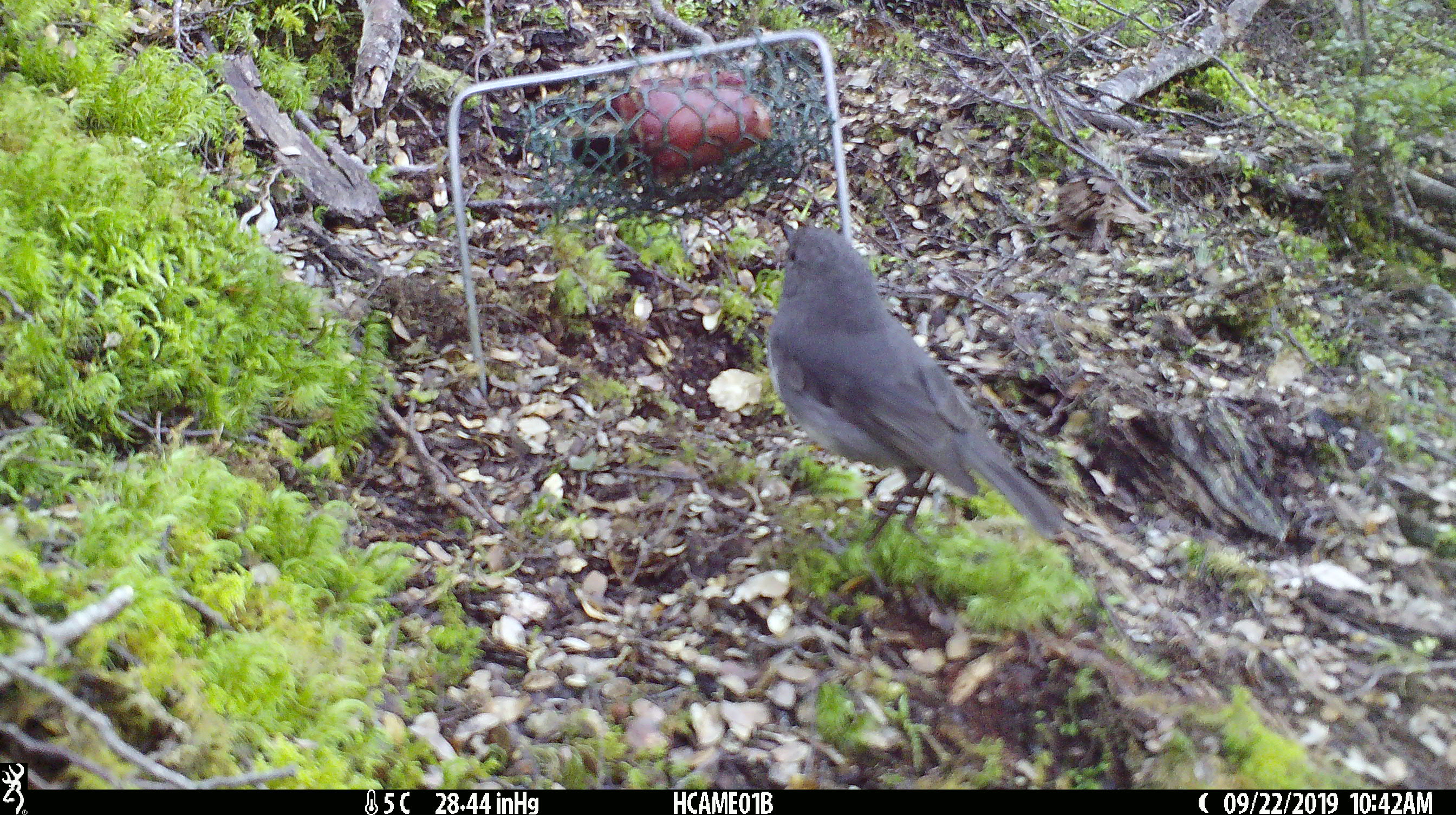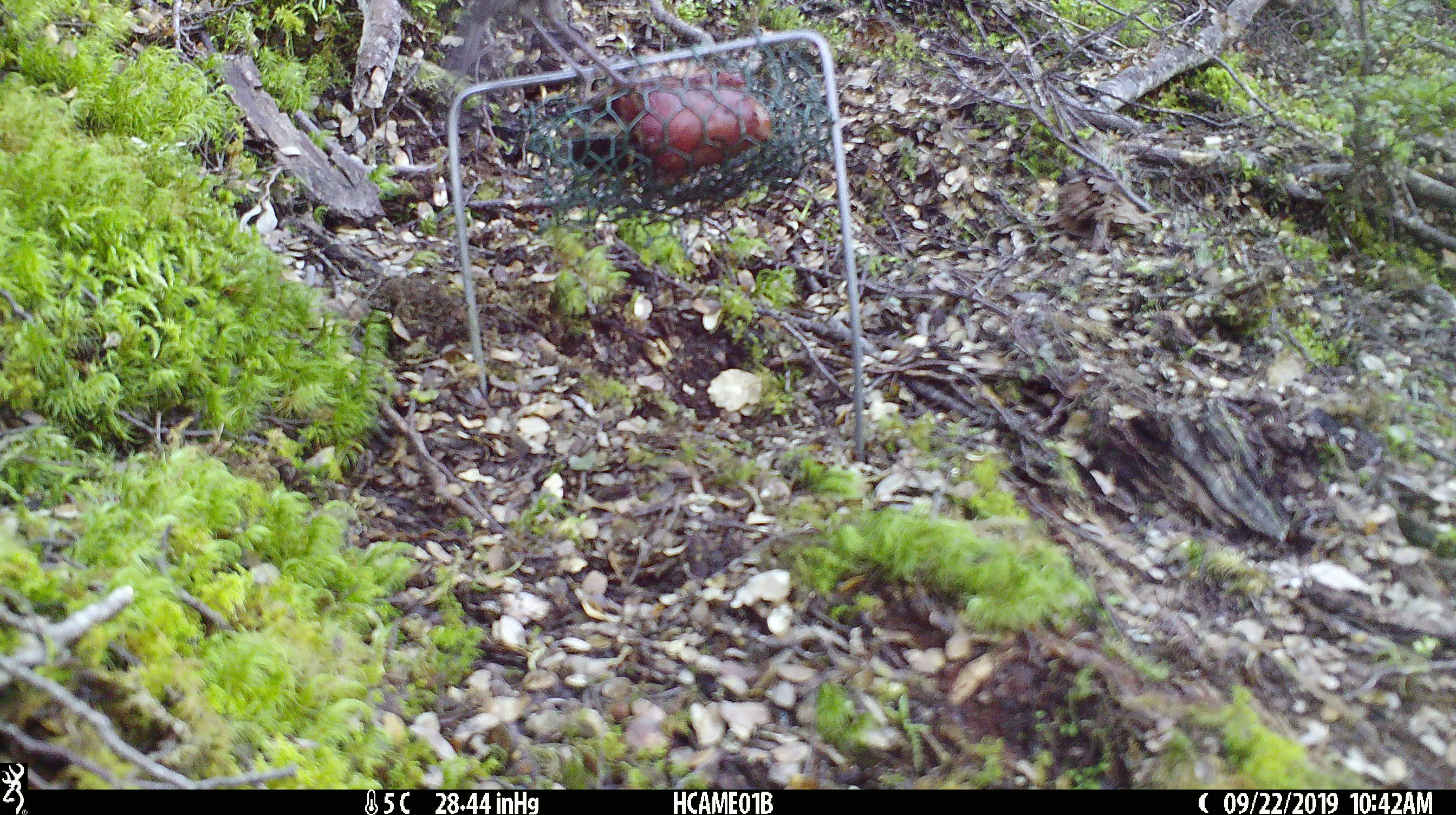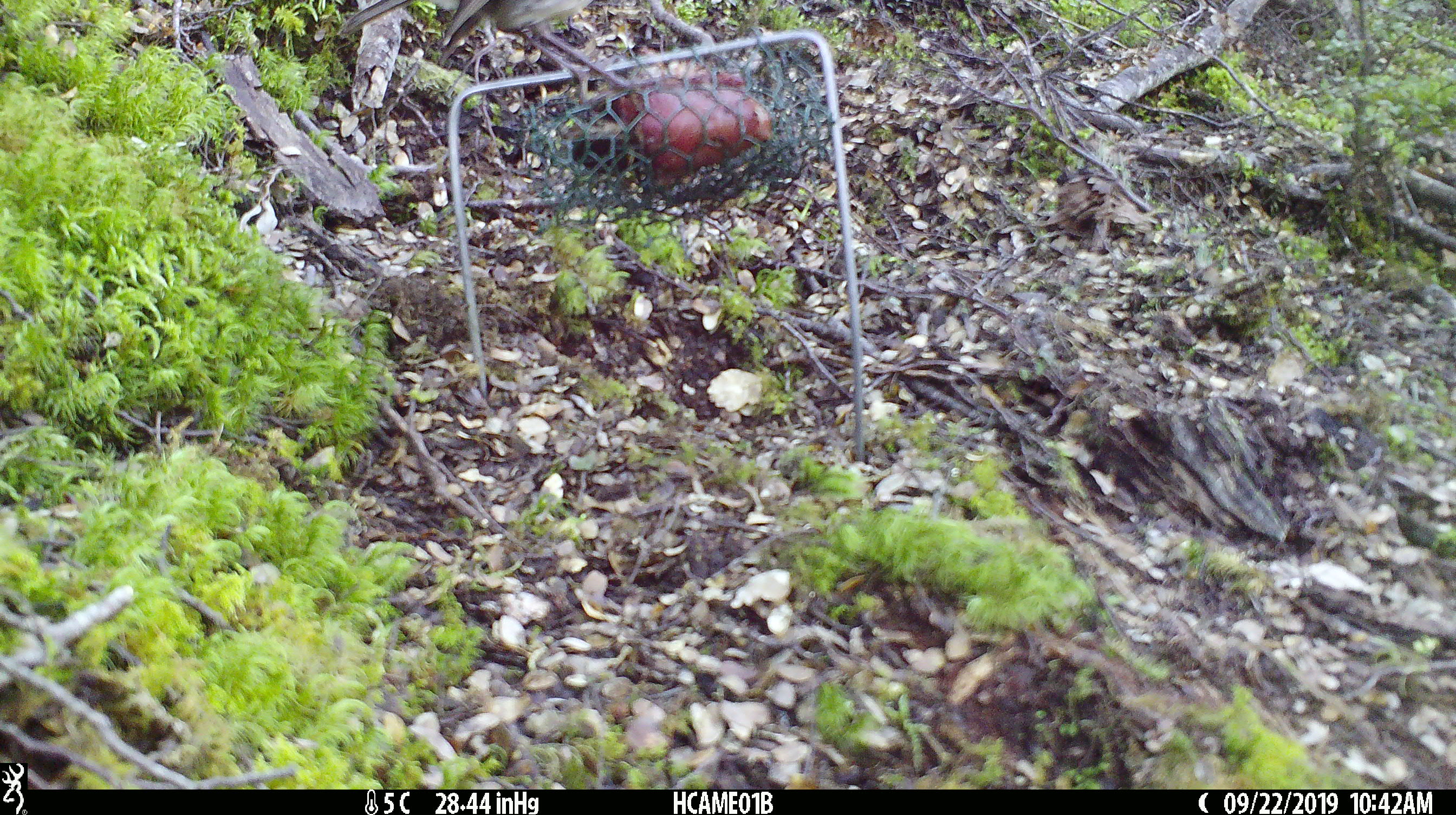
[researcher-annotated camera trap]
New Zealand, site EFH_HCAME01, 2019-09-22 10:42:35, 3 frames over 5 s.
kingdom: Animalia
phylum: Chordata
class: Aves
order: Passeriformes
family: Petroicidae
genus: Petroica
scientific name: Petroica australis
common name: new zealand robin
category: robin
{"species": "robin (new zealand robin) (Petroica australis)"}